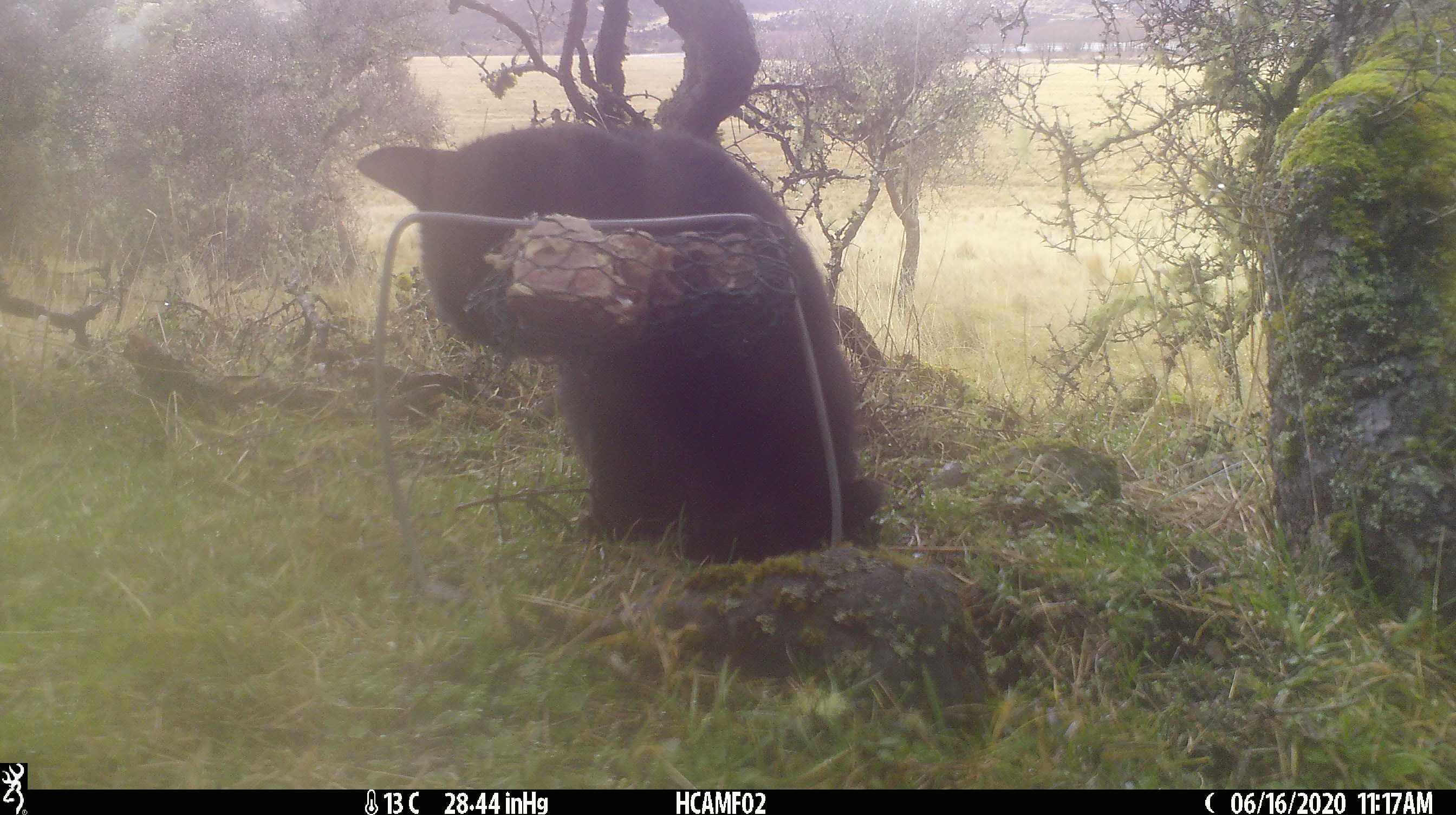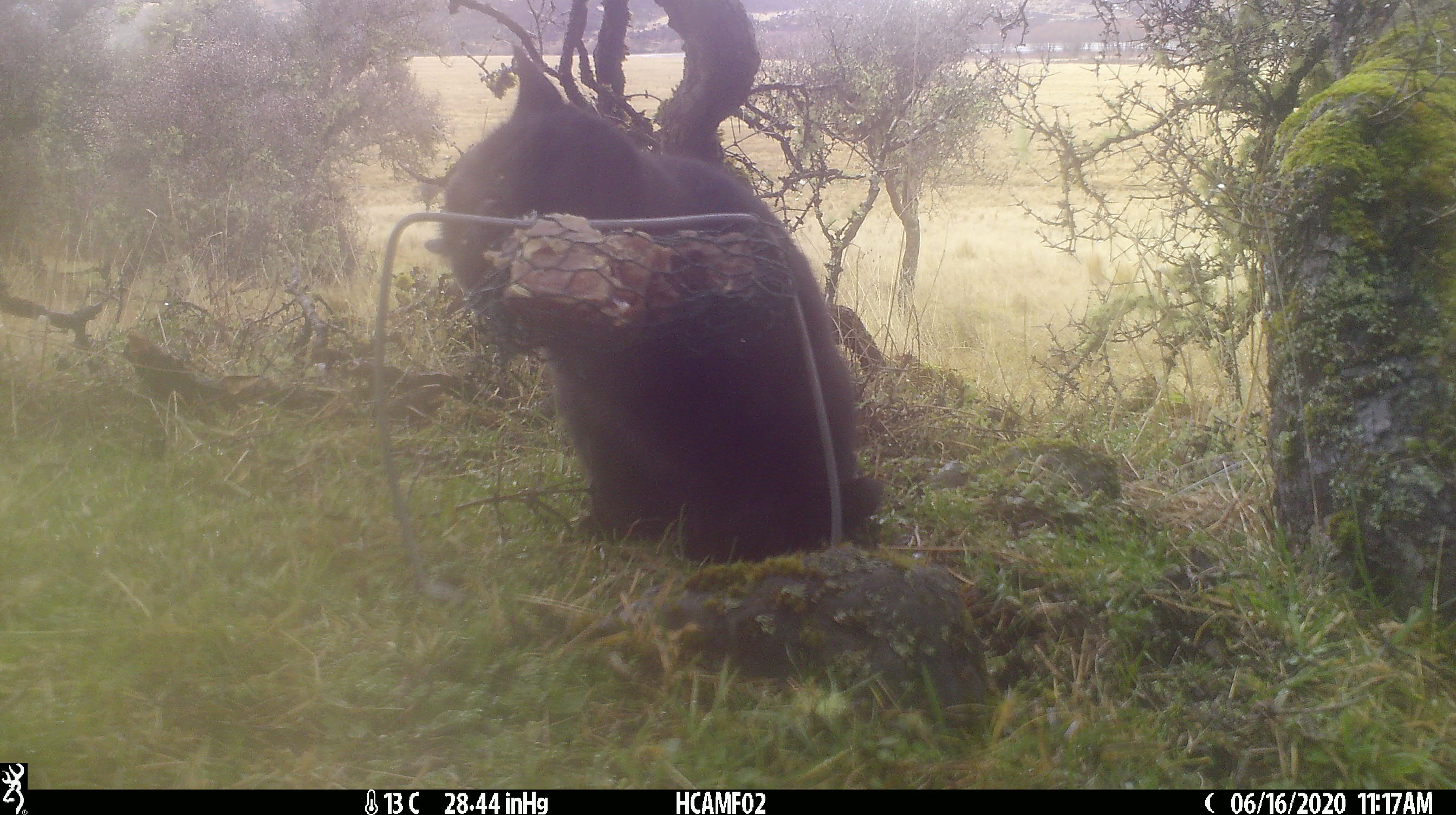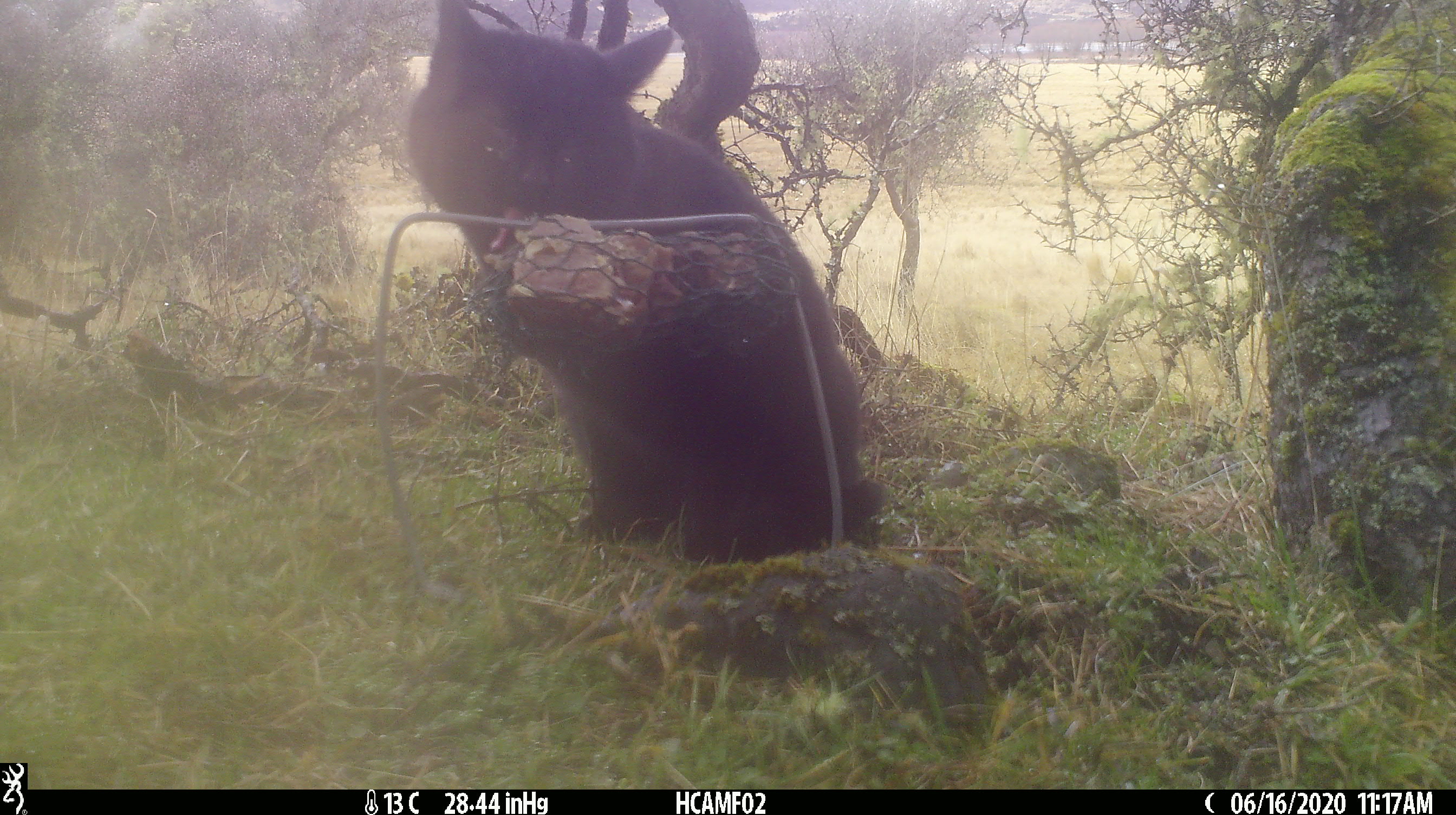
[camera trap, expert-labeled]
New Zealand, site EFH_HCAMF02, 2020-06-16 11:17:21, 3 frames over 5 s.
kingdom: Animalia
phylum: Chordata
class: Mammalia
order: Carnivora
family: Felidae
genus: Felis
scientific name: Felis catus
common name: domestic cat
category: cat